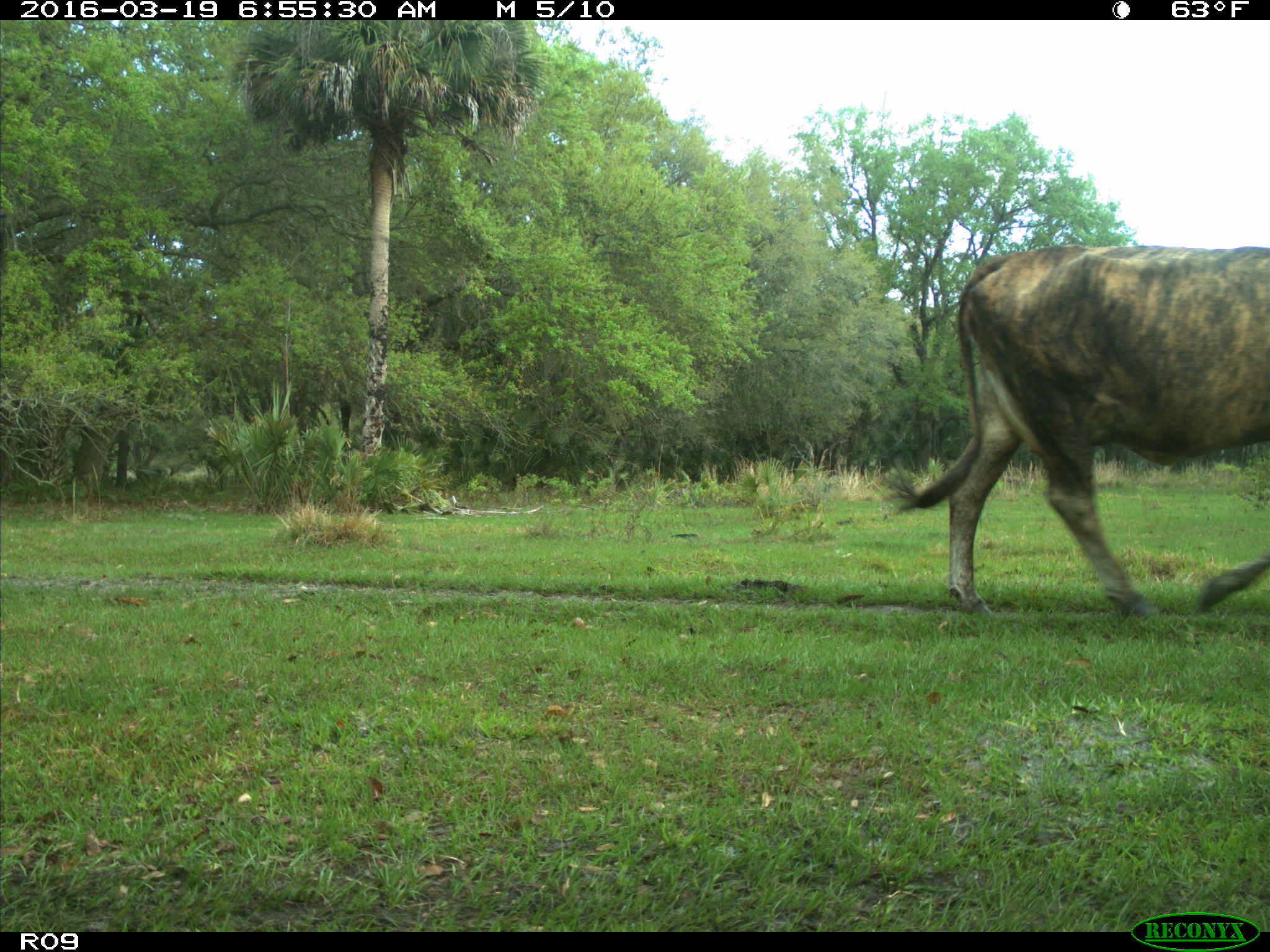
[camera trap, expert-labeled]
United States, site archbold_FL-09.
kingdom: Animalia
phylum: Chordata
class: Mammalia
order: Artiodactyla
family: Bovidae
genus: Bos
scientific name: Bos taurus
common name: domestic cow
Bos taurus (domestic cow).